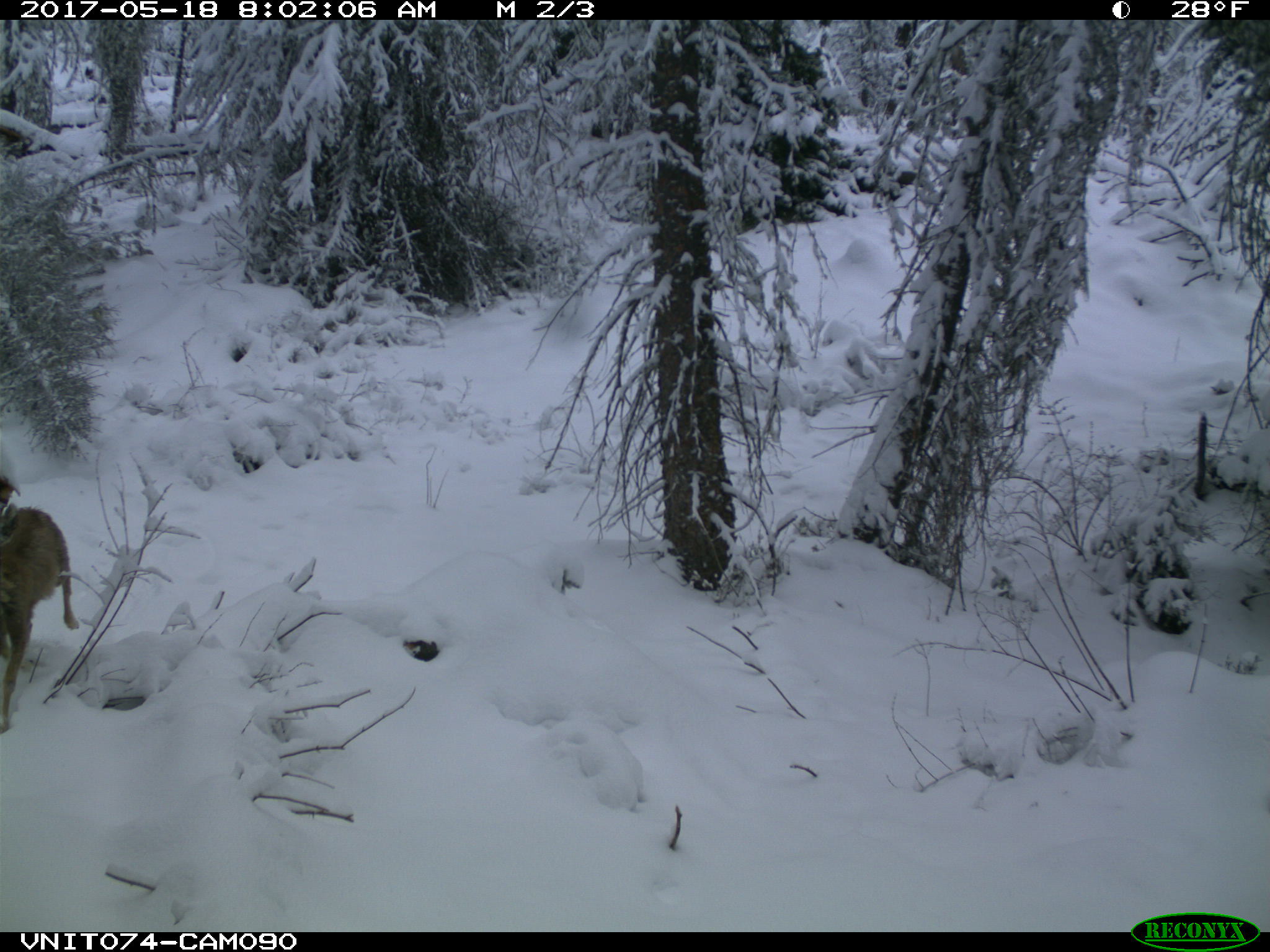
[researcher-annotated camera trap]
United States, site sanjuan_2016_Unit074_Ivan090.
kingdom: Animalia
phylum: Chordata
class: Mammalia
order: Artiodactyla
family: Cervidae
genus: Odocoileus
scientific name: Odocoileus hemionus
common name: mule deer